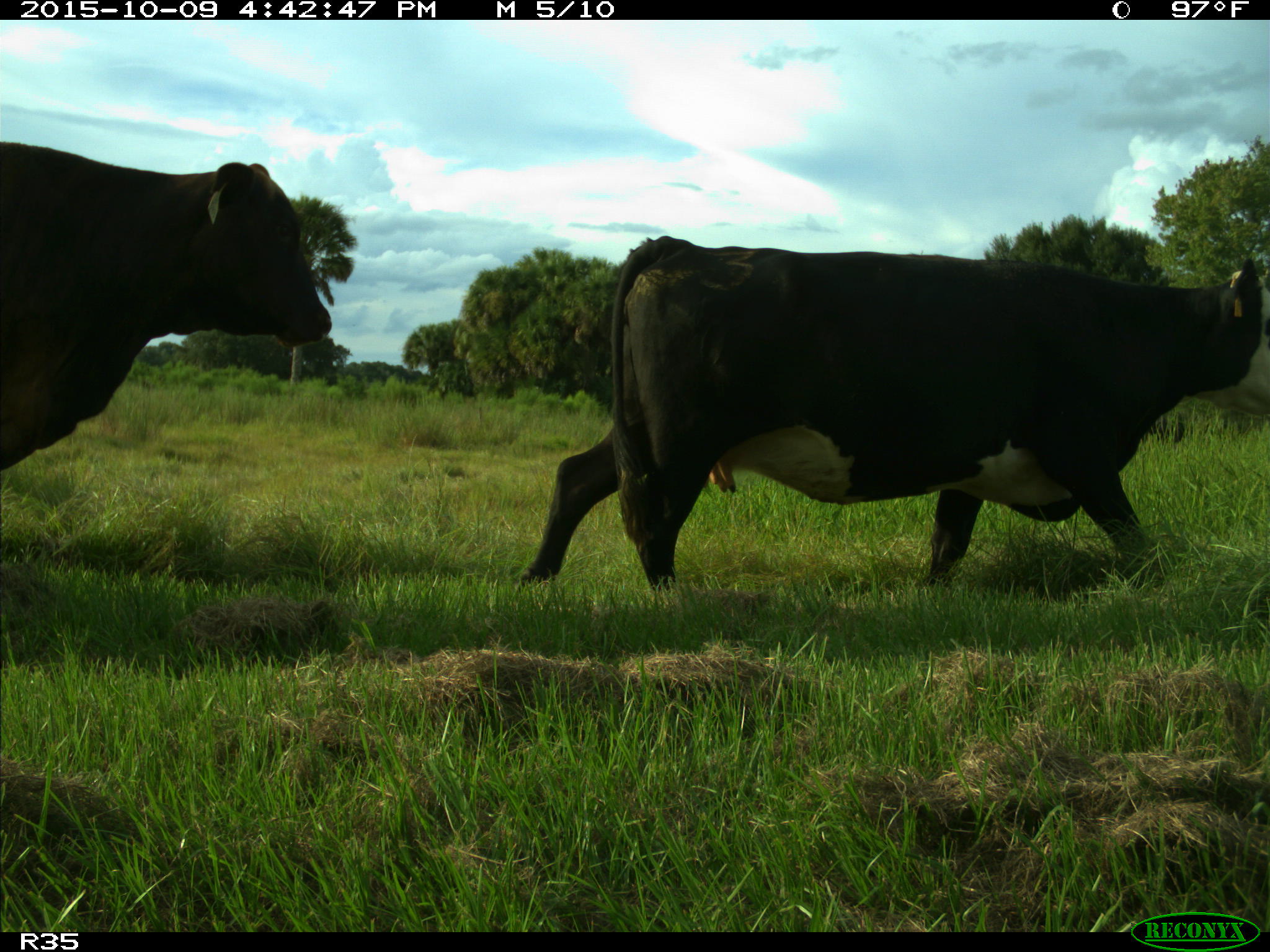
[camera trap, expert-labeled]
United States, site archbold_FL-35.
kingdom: Animalia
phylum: Chordata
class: Mammalia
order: Artiodactyla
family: Bovidae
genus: Bos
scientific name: Bos taurus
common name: domestic cow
Bos taurus (domestic cow).